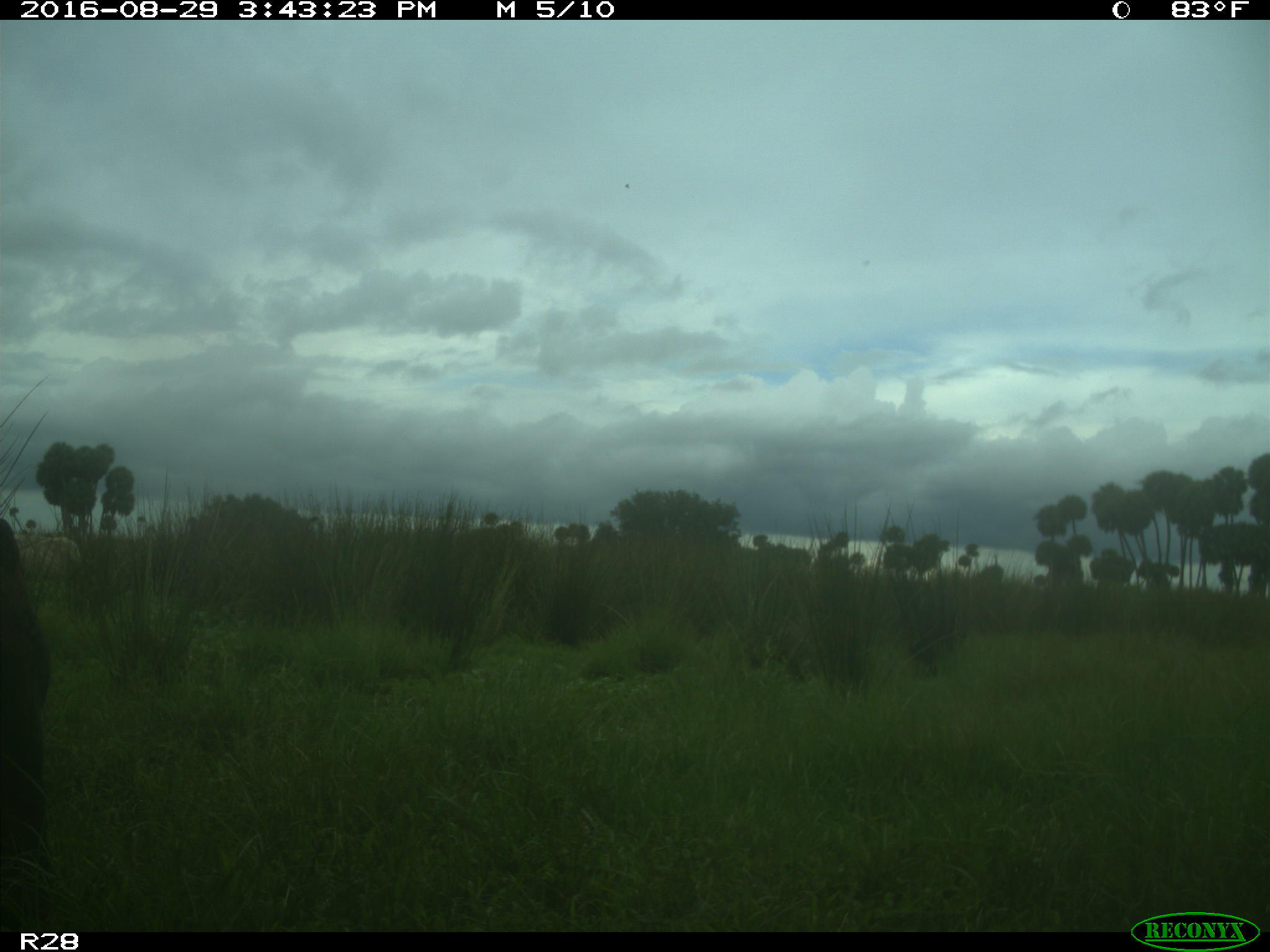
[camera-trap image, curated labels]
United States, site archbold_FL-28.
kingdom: Animalia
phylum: Chordata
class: Mammalia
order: Artiodactyla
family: Bovidae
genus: Bos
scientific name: Bos taurus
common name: domestic cow